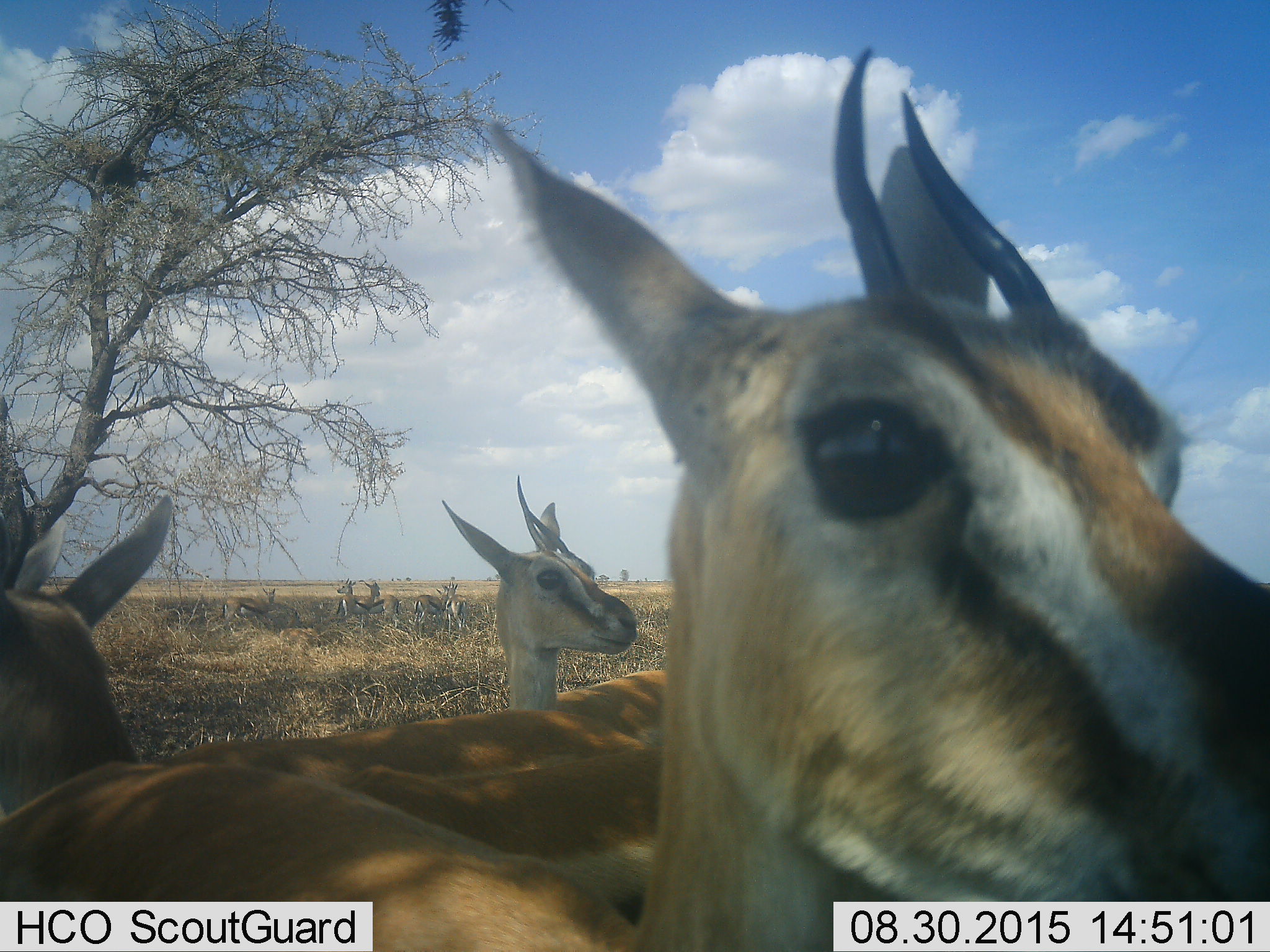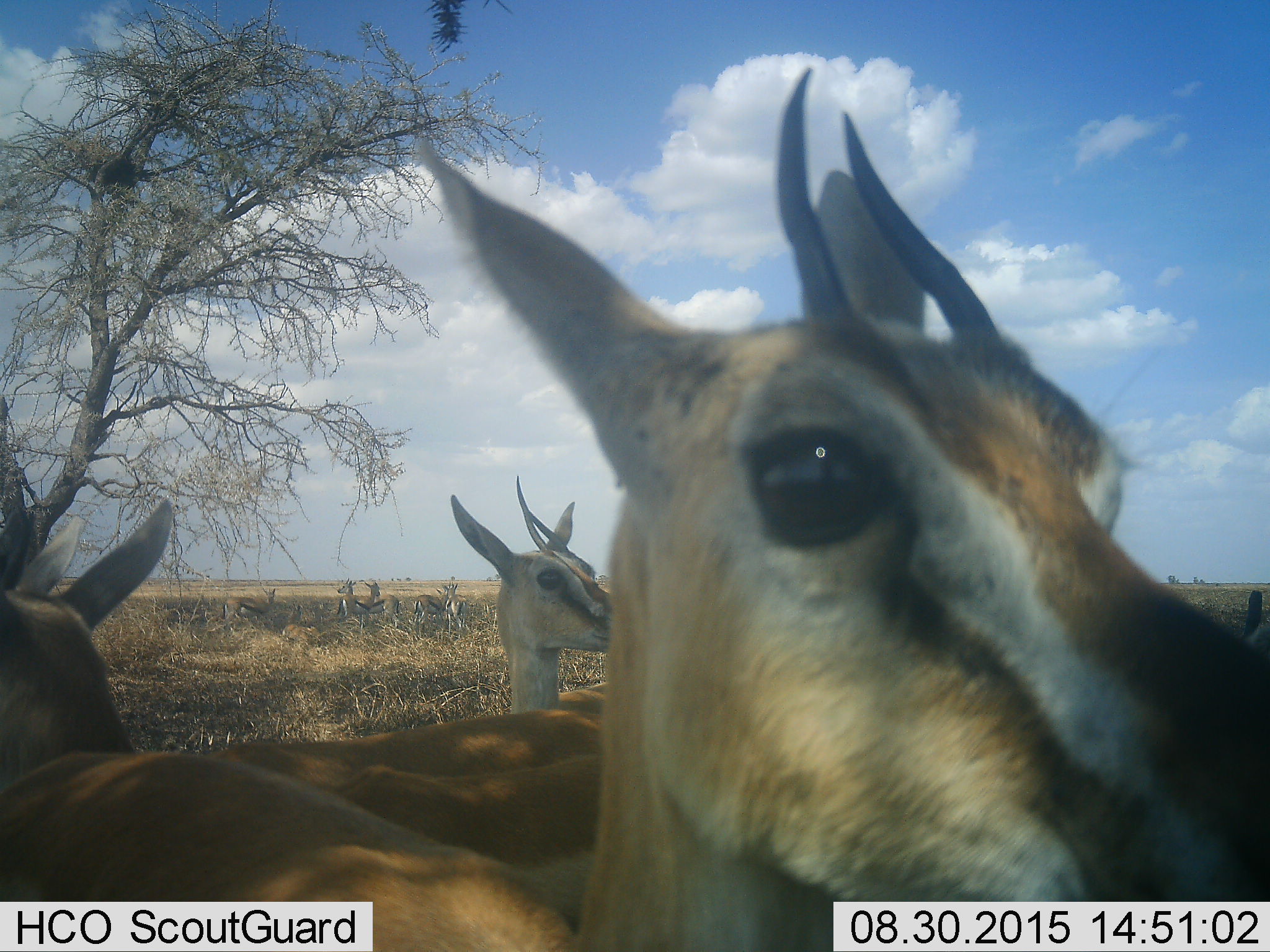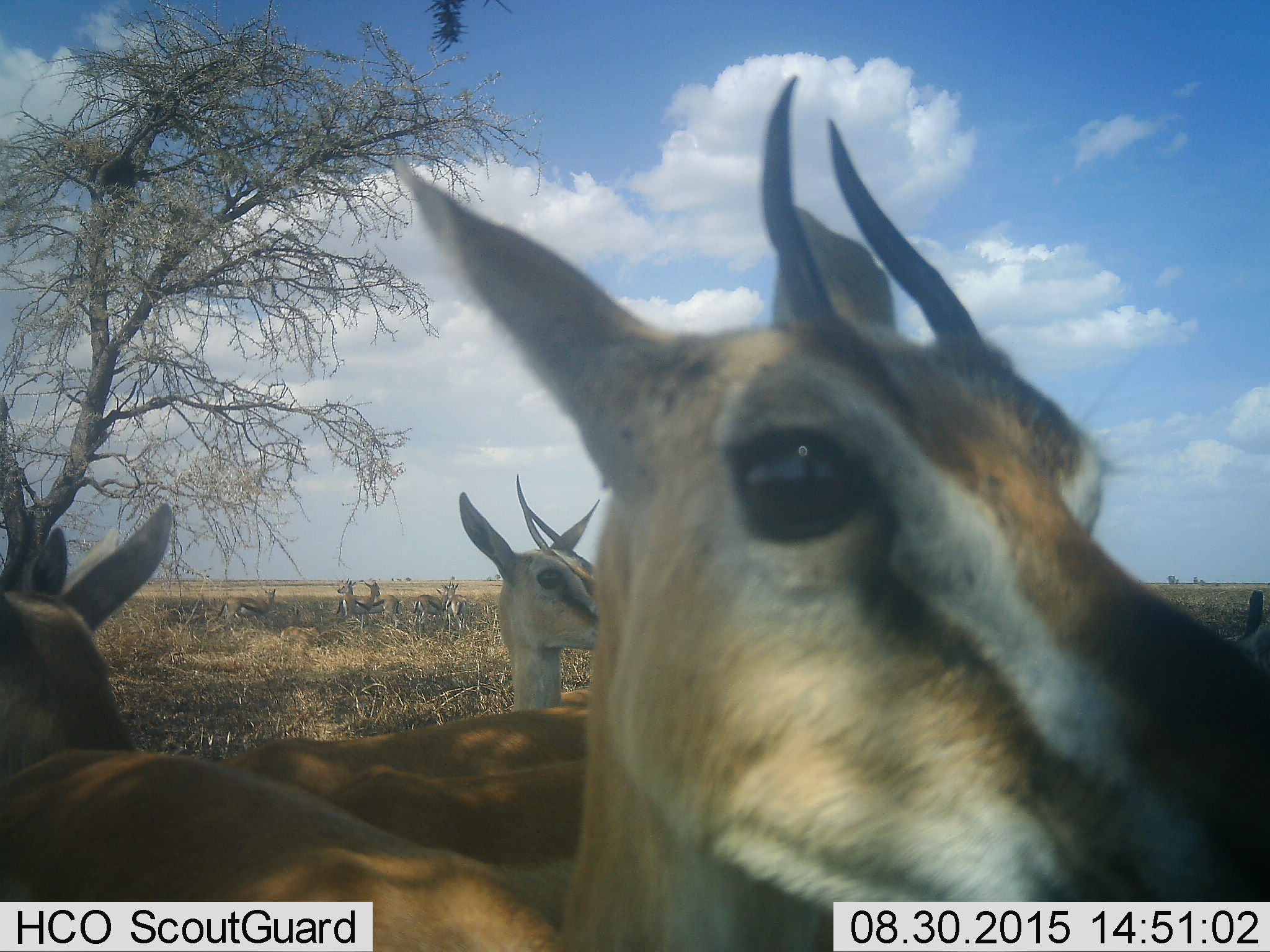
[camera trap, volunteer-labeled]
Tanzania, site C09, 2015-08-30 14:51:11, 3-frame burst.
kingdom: Animalia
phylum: Chordata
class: Mammalia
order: Artiodactyla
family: Bovidae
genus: Eudorcas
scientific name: Eudorcas thomsonii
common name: thomson's gazelle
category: gazellethomsons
Gazellethomsons (thomson's gazelle) (Eudorcas thomsonii), count 10. Behavior (volunteer vote fractions): standing 83%, resting 17%, moving 22%, interacting 11%. Young present (vote fraction): 11%. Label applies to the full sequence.